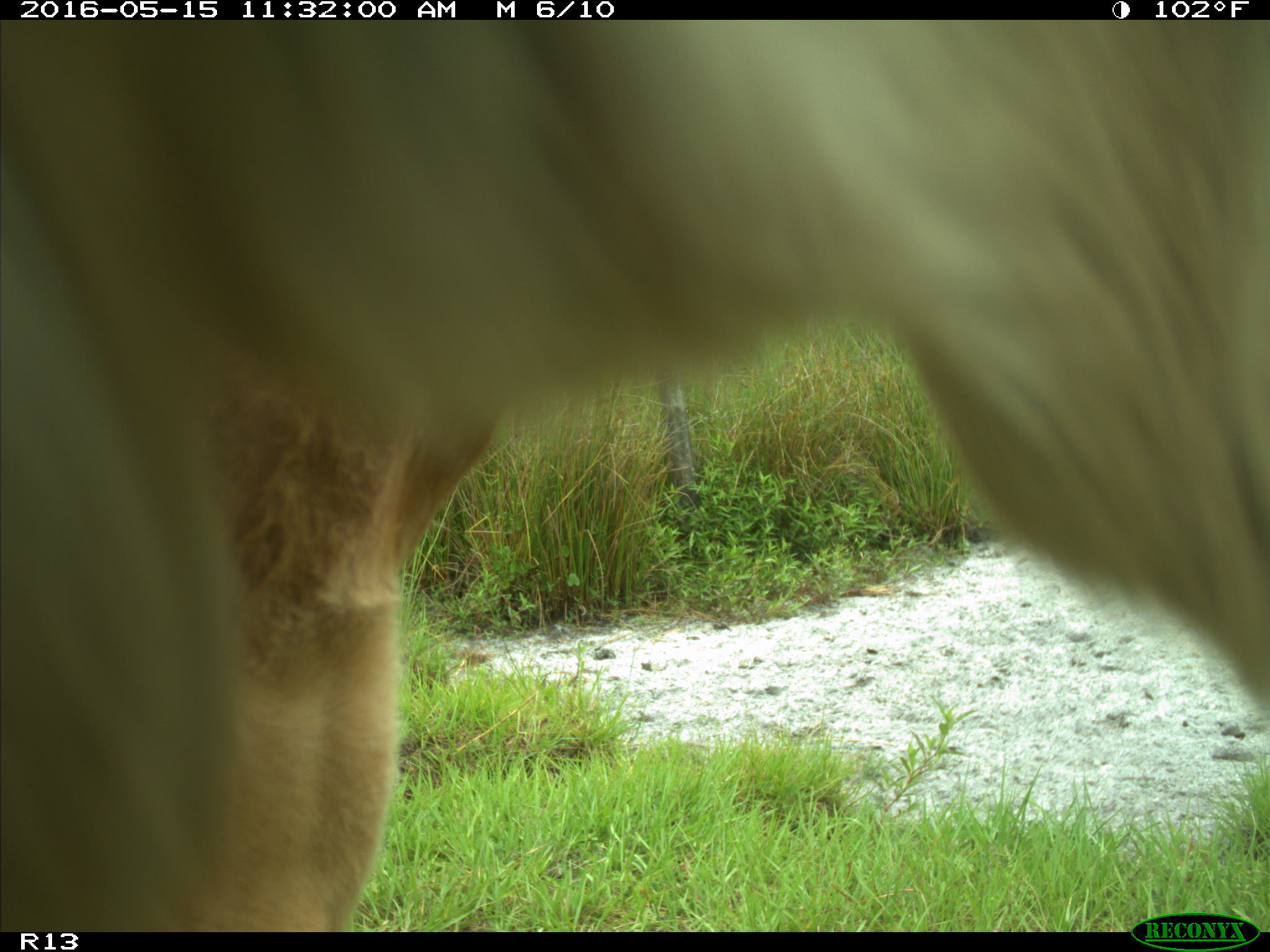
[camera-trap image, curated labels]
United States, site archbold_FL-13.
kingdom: Animalia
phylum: Chordata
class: Mammalia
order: Artiodactyla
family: Bovidae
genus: Bos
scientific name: Bos taurus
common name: domestic cow